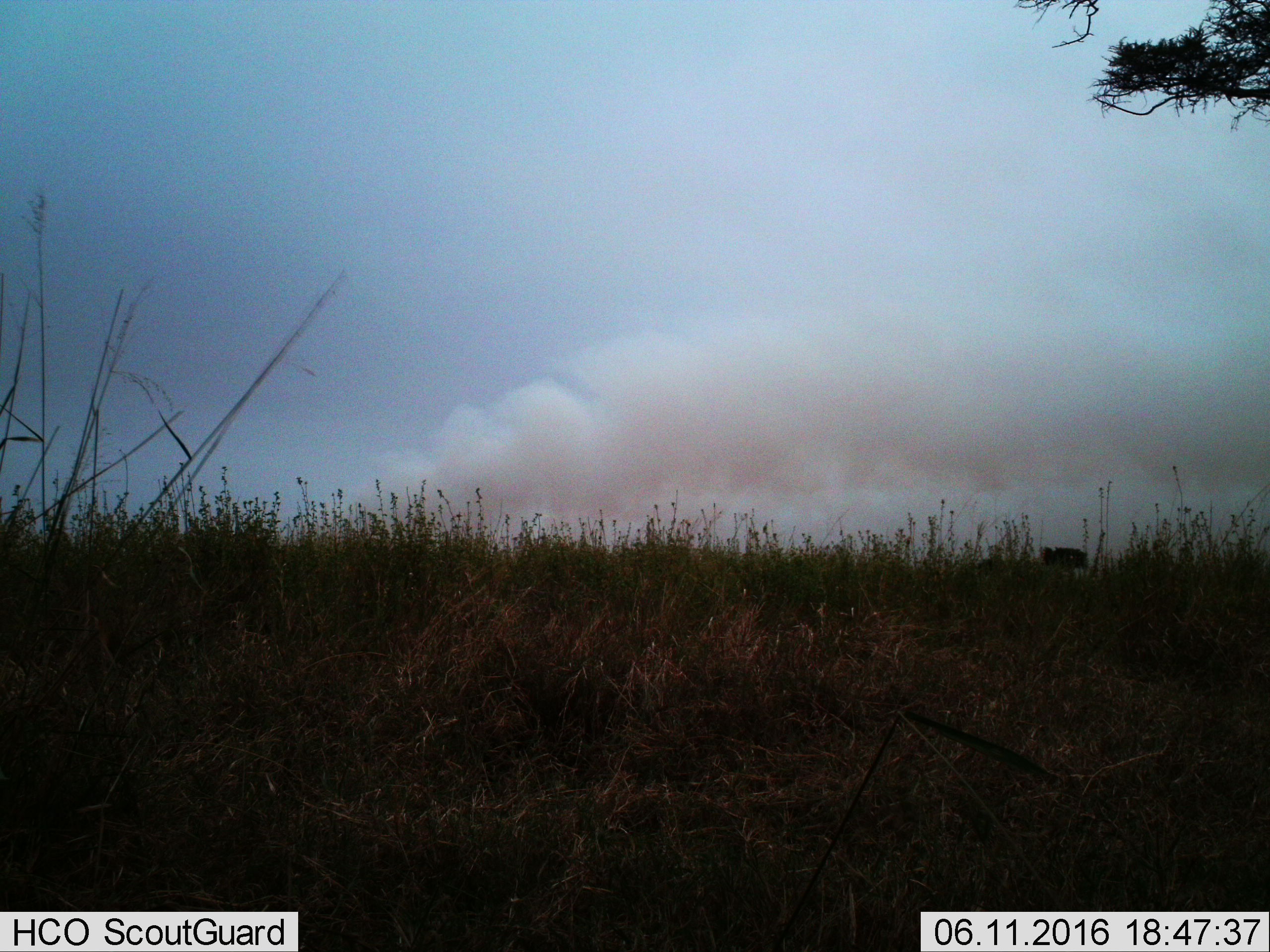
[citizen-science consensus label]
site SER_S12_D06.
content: unidentified animal